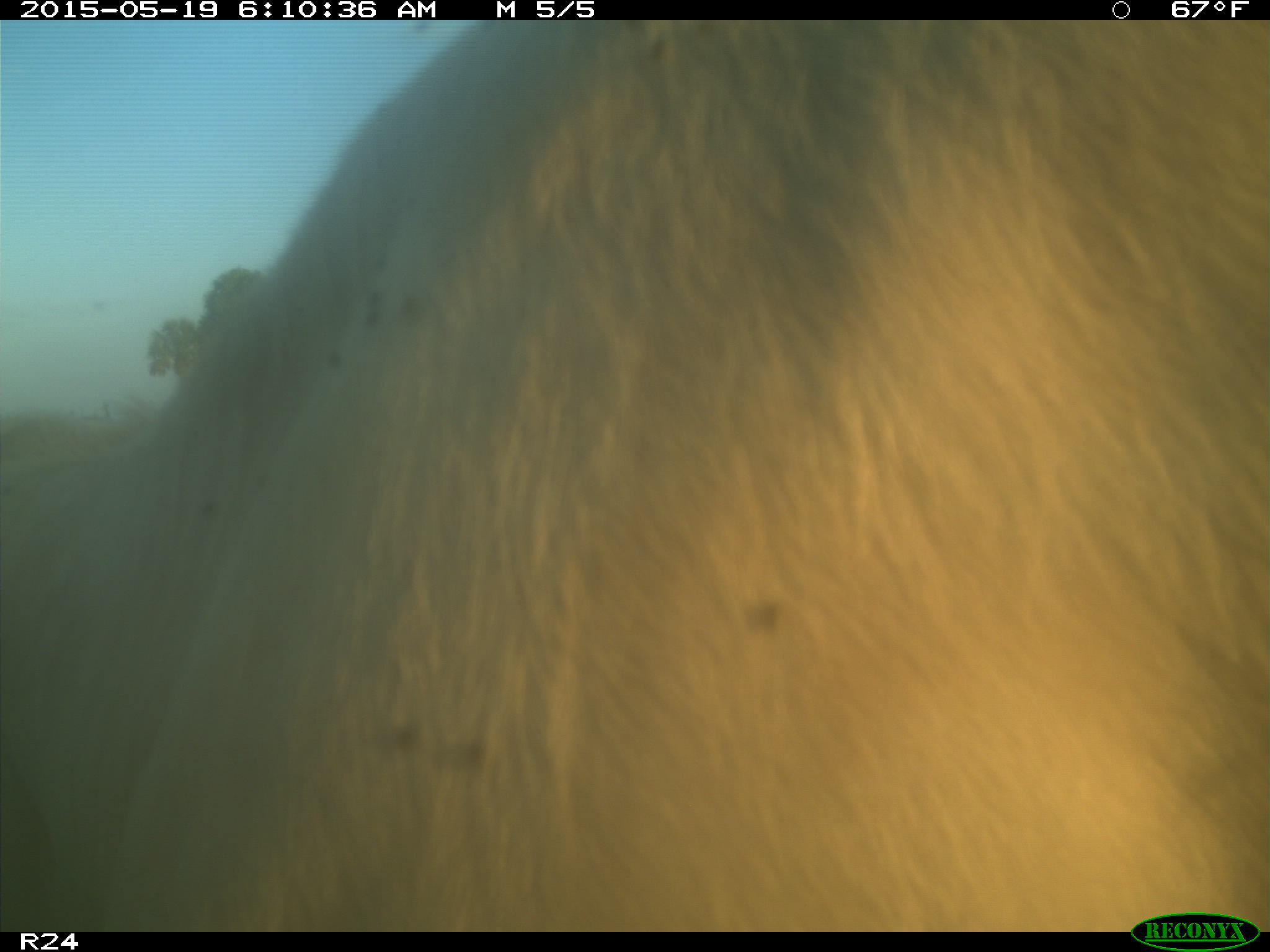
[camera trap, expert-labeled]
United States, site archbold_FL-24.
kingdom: Animalia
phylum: Chordata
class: Aves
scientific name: Aves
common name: birds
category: unidentified bird